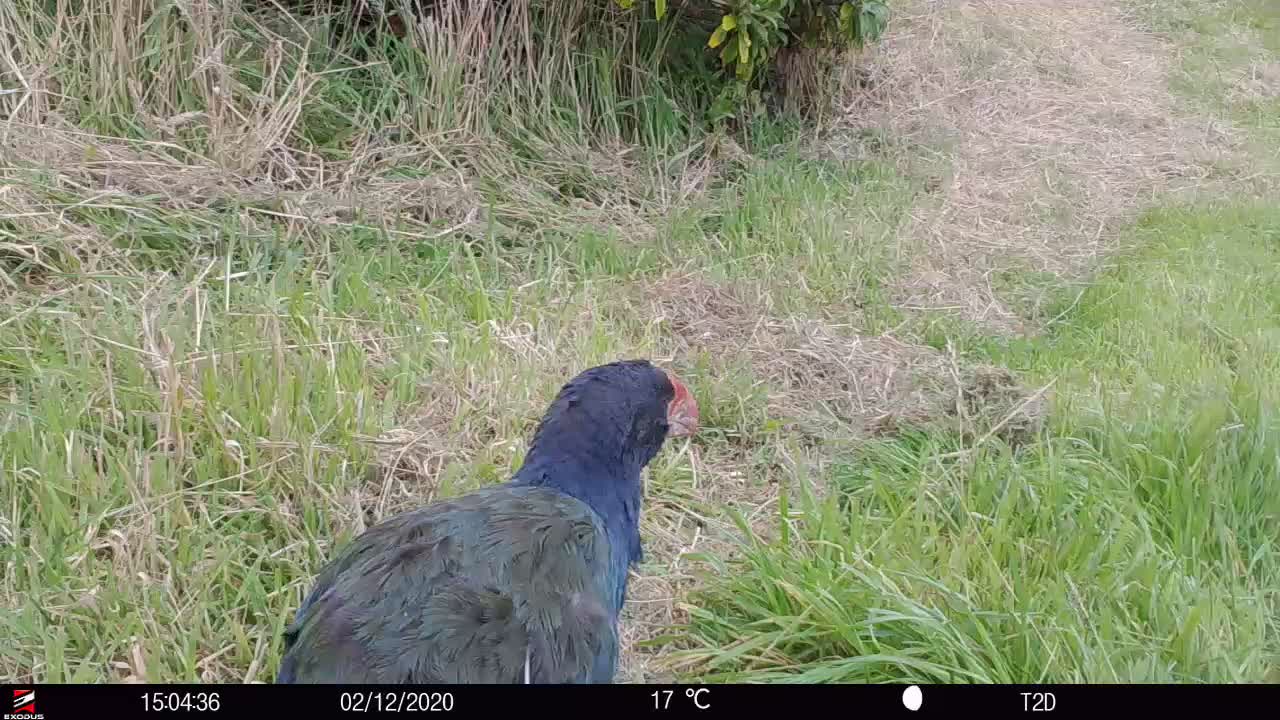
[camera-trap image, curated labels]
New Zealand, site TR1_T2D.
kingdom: Animalia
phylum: Chordata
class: Aves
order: Gruiformes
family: Rallidae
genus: Porphyrio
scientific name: Porphyrio mantelli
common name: takahe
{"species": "takahe (Porphyrio mantelli)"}